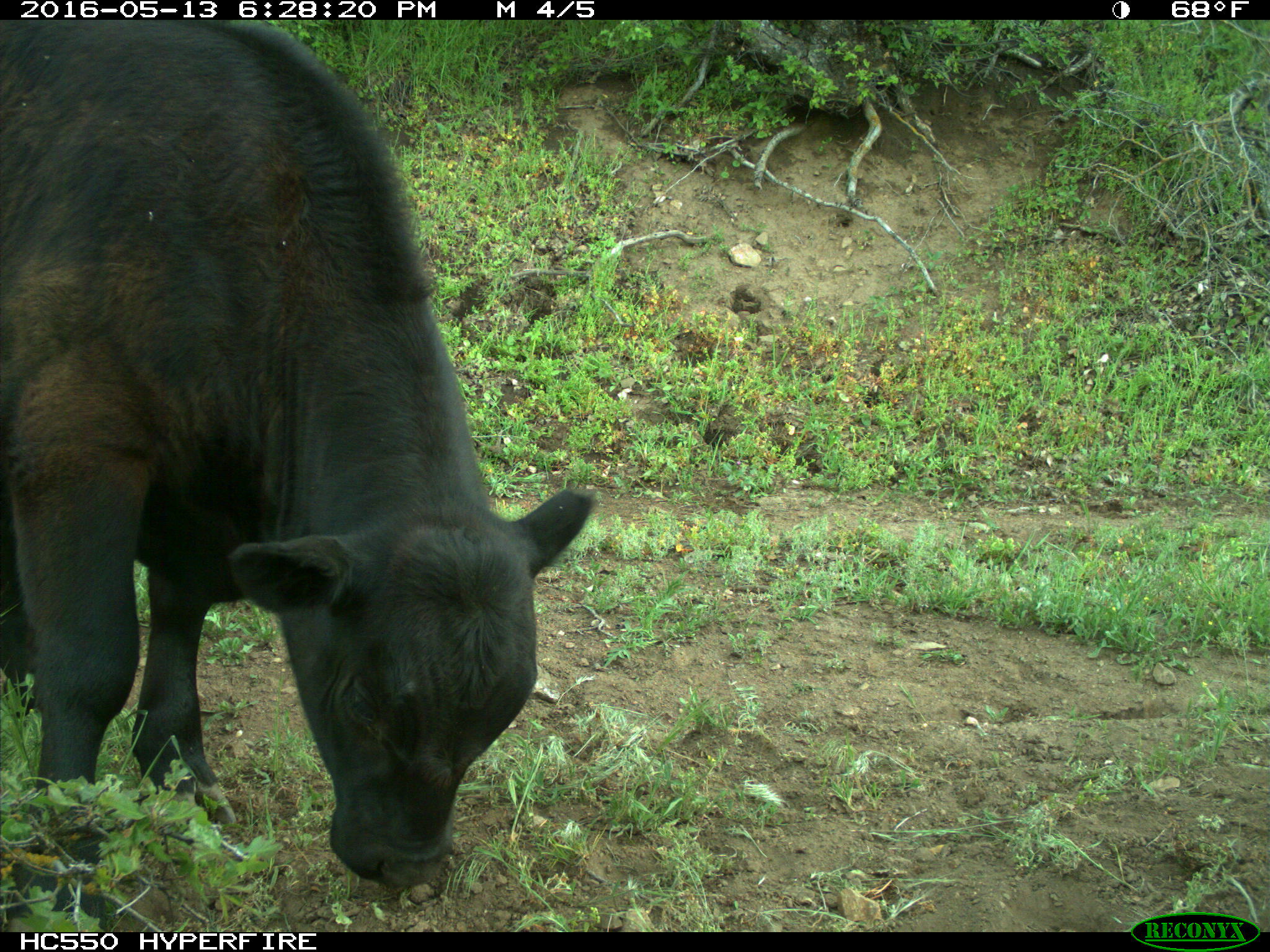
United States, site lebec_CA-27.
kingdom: Animalia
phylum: Chordata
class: Mammalia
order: Artiodactyla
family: Bovidae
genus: Bos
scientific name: Bos taurus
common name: domestic cow